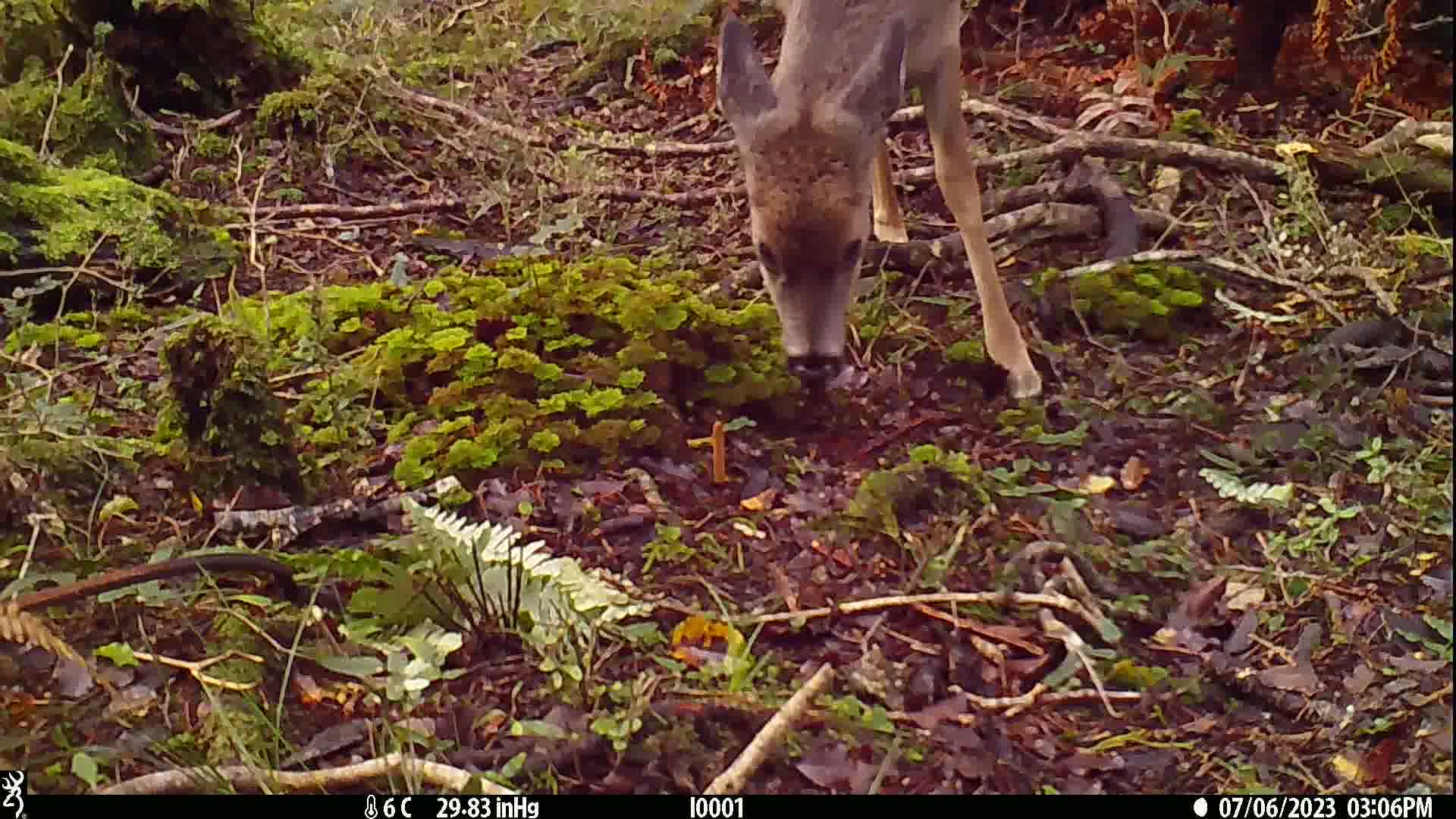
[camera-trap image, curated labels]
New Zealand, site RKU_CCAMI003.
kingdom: Animalia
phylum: Chordata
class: Mammalia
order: Artiodactyla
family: Cervidae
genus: Odocoileus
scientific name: Odocoileus virginianus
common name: white-tailed deer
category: white tailed deer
White tailed deer (white-tailed deer) (Odocoileus virginianus).